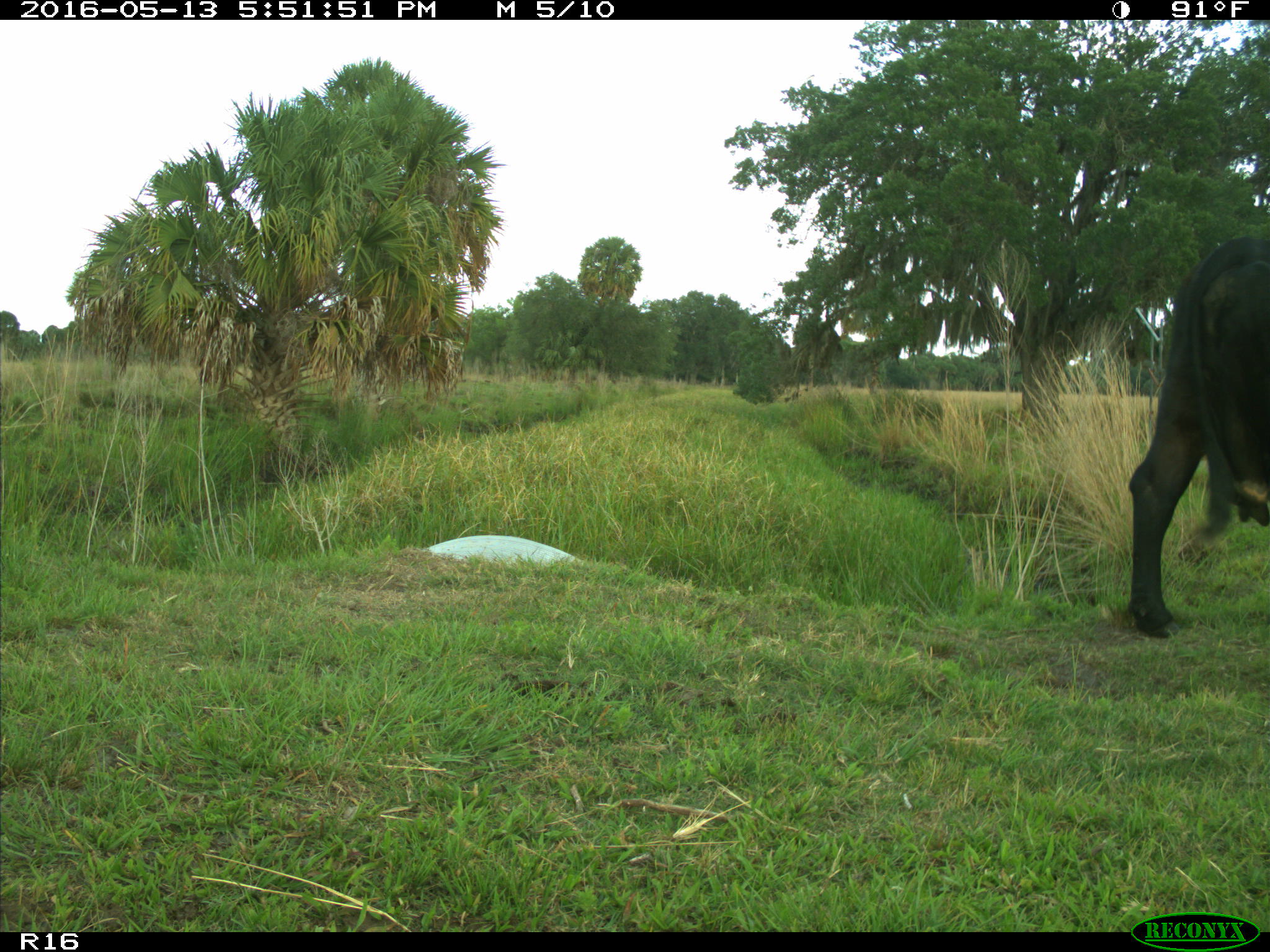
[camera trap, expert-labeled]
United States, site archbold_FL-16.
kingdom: Animalia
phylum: Chordata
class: Mammalia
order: Artiodactyla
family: Bovidae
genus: Bos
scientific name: Bos taurus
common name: domestic cow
Bos taurus (domestic cow).